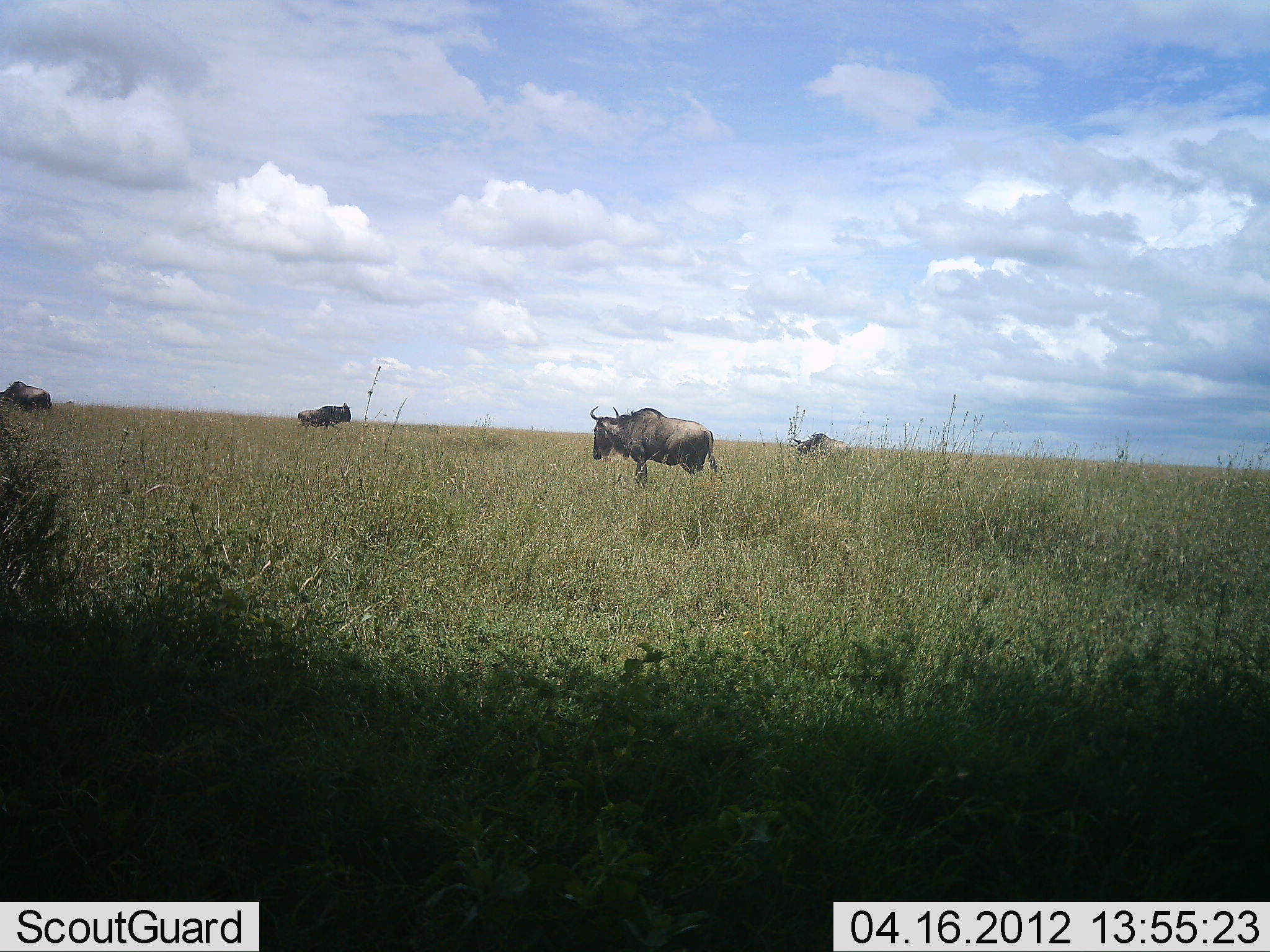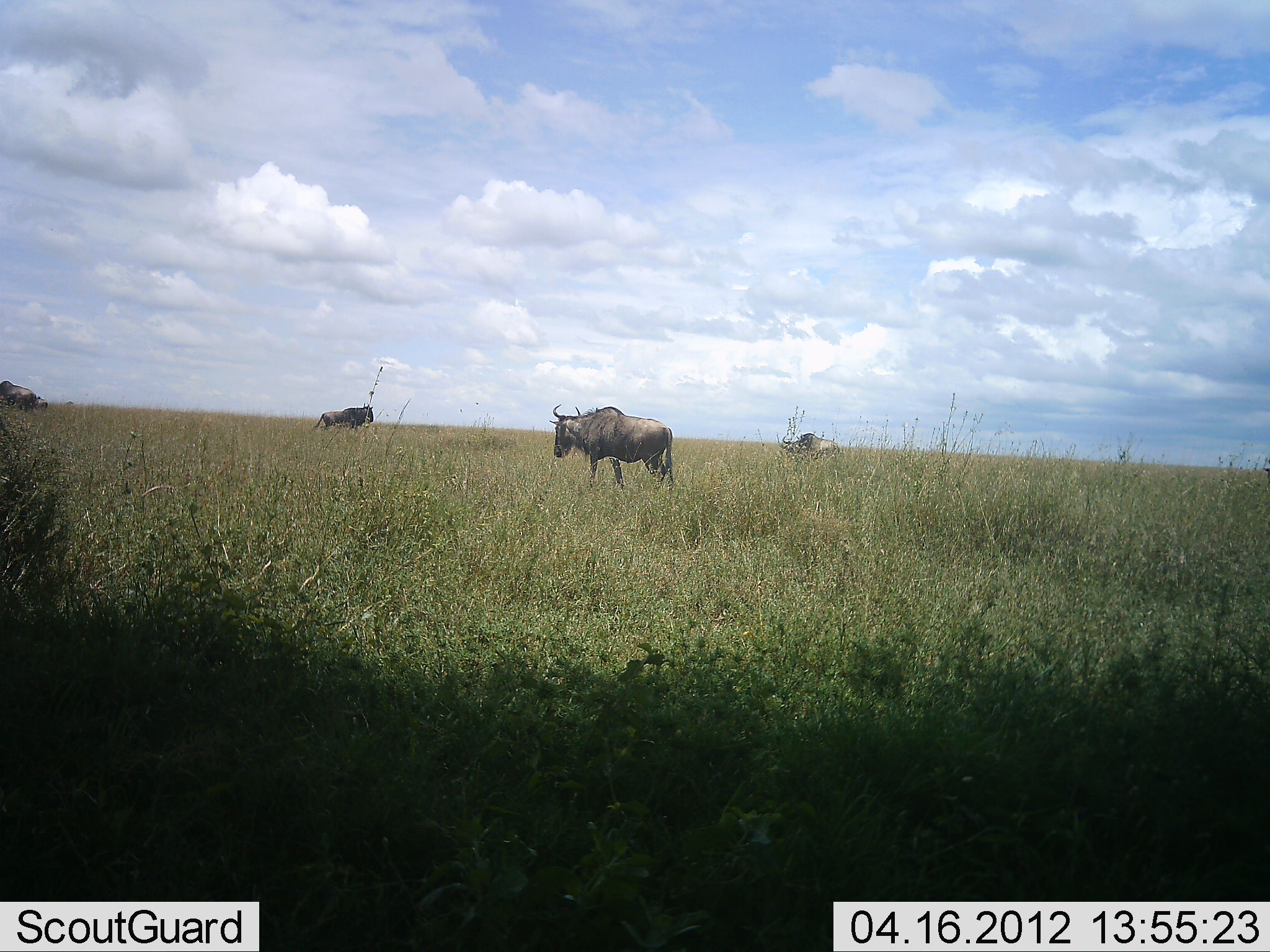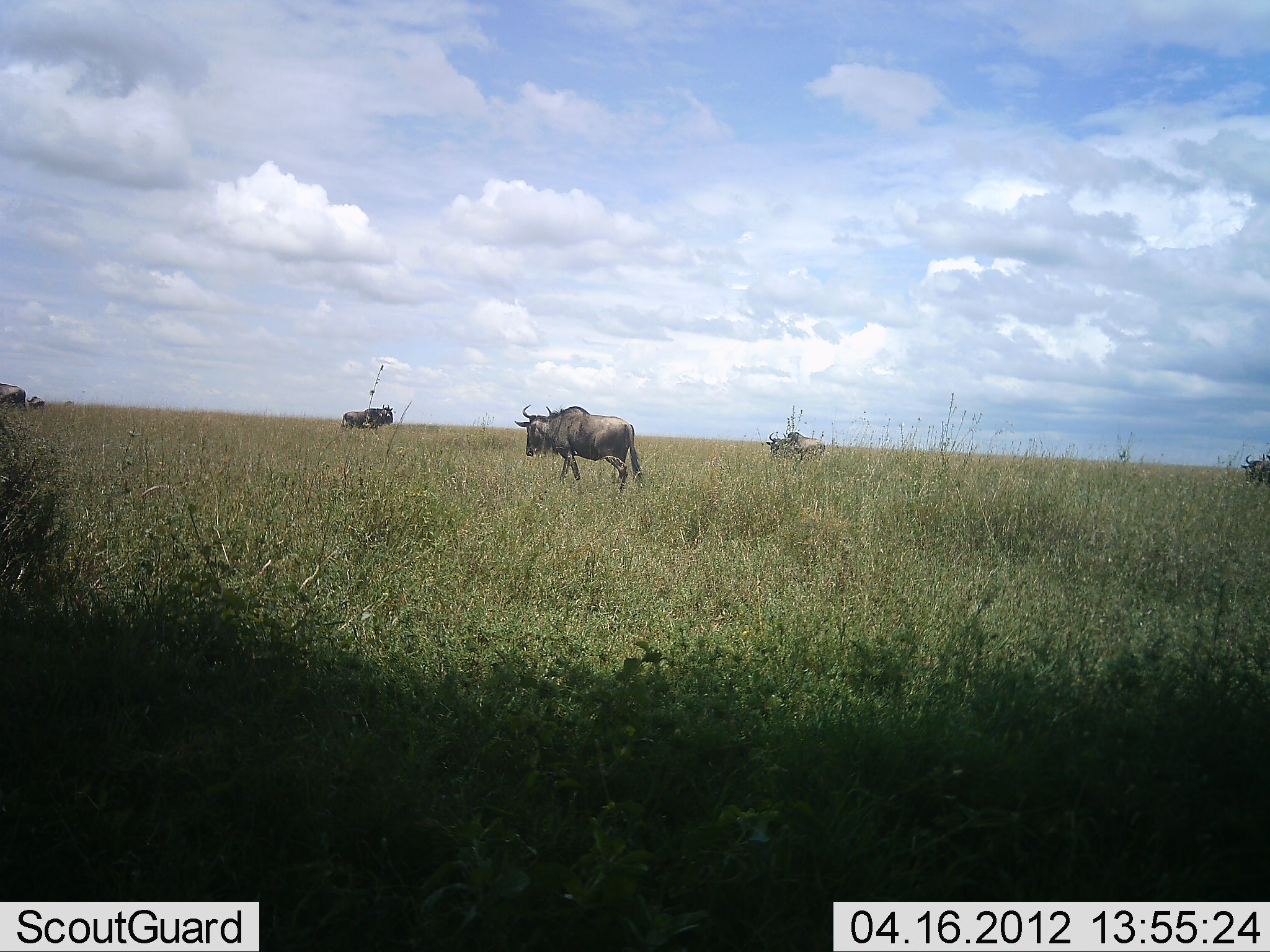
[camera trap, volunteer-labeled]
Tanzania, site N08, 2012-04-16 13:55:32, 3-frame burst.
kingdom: Animalia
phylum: Chordata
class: Mammalia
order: Artiodactyla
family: Bovidae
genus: Connochaetes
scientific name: Connochaetes taurinus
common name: blue wildebeest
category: wildebeest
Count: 5.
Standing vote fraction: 17%.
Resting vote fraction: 0%.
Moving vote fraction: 93%.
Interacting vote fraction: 0%.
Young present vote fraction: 7%.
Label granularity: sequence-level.